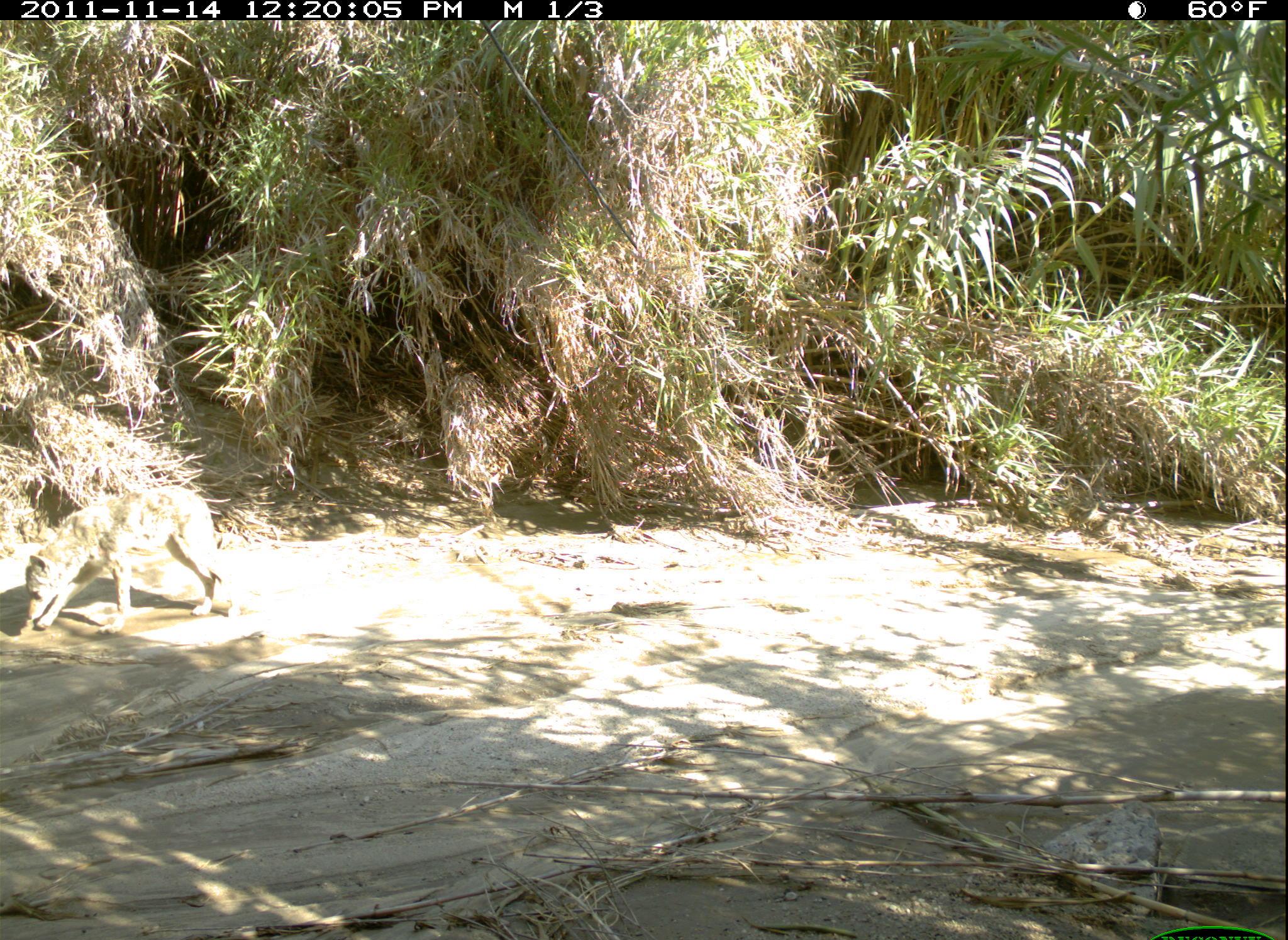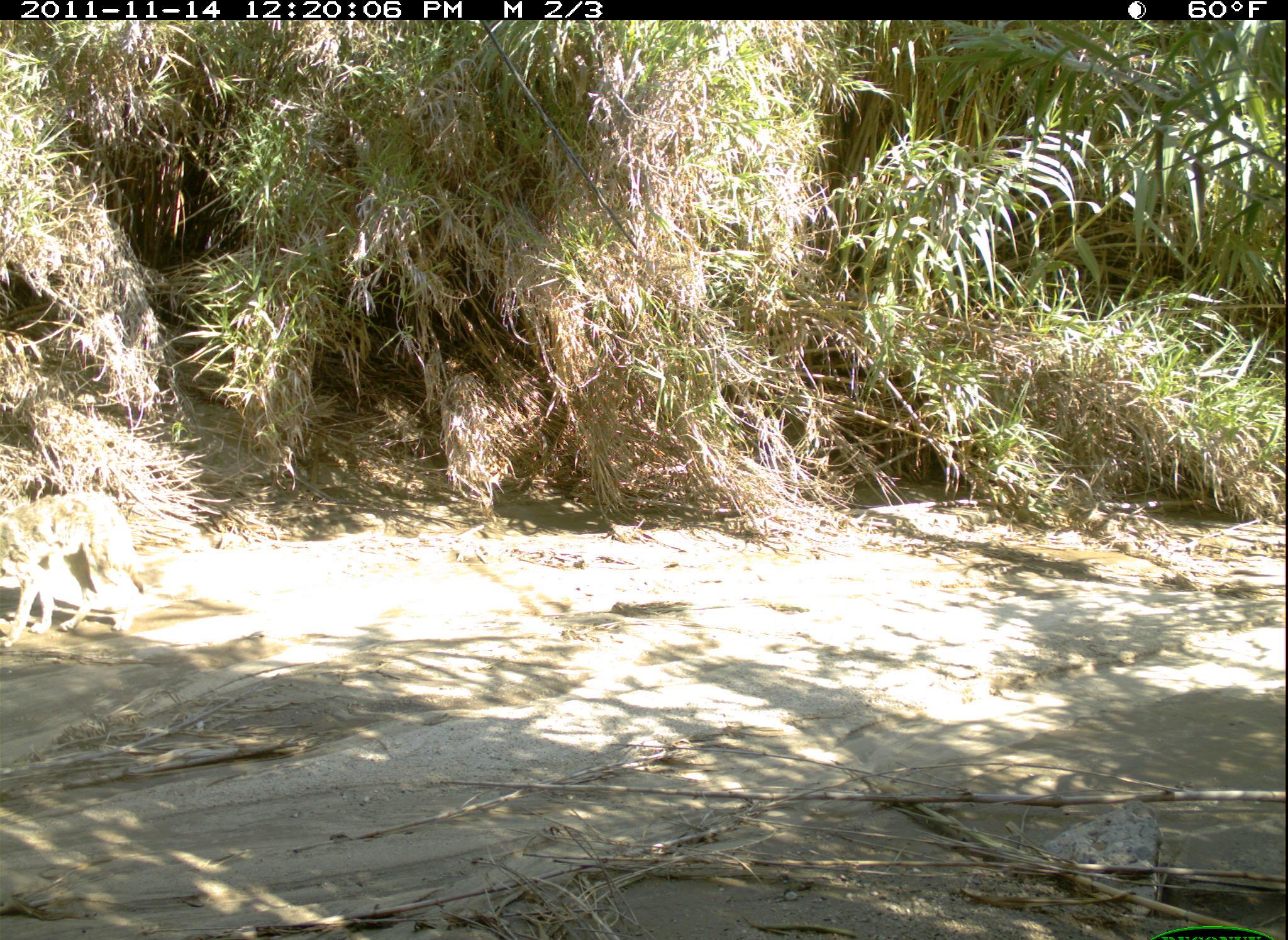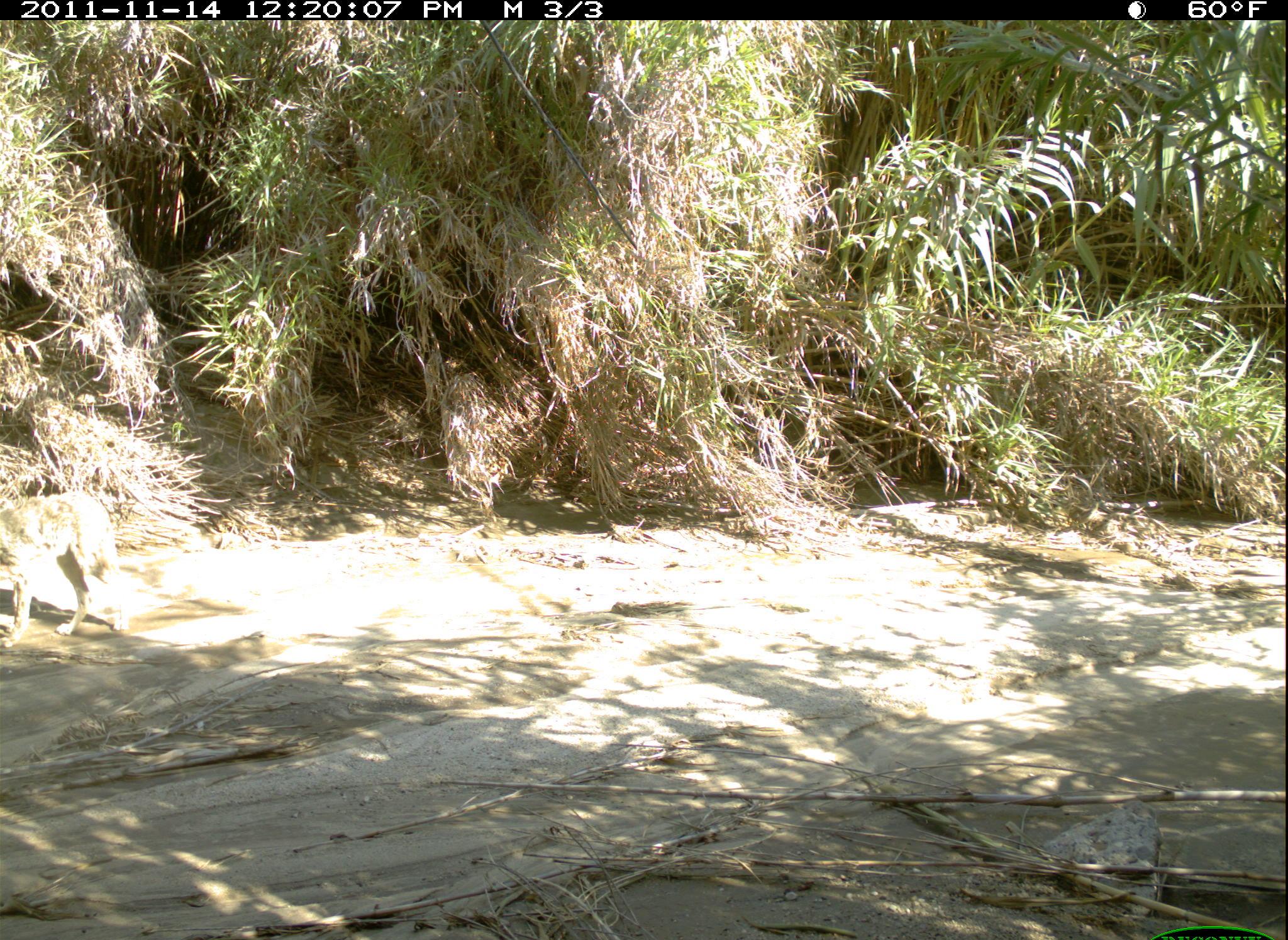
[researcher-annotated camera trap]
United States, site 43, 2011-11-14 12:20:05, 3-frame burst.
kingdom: Animalia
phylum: Chordata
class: Mammalia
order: Carnivora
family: Canidae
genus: Canis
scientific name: Canis latrans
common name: coyote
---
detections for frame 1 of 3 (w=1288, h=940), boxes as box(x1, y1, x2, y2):
coyote: box(6, 472, 233, 654)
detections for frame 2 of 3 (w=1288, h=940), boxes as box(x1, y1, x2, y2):
coyote: box(8, 485, 179, 639)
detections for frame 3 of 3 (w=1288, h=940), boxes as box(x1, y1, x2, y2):
coyote: box(10, 483, 158, 651)